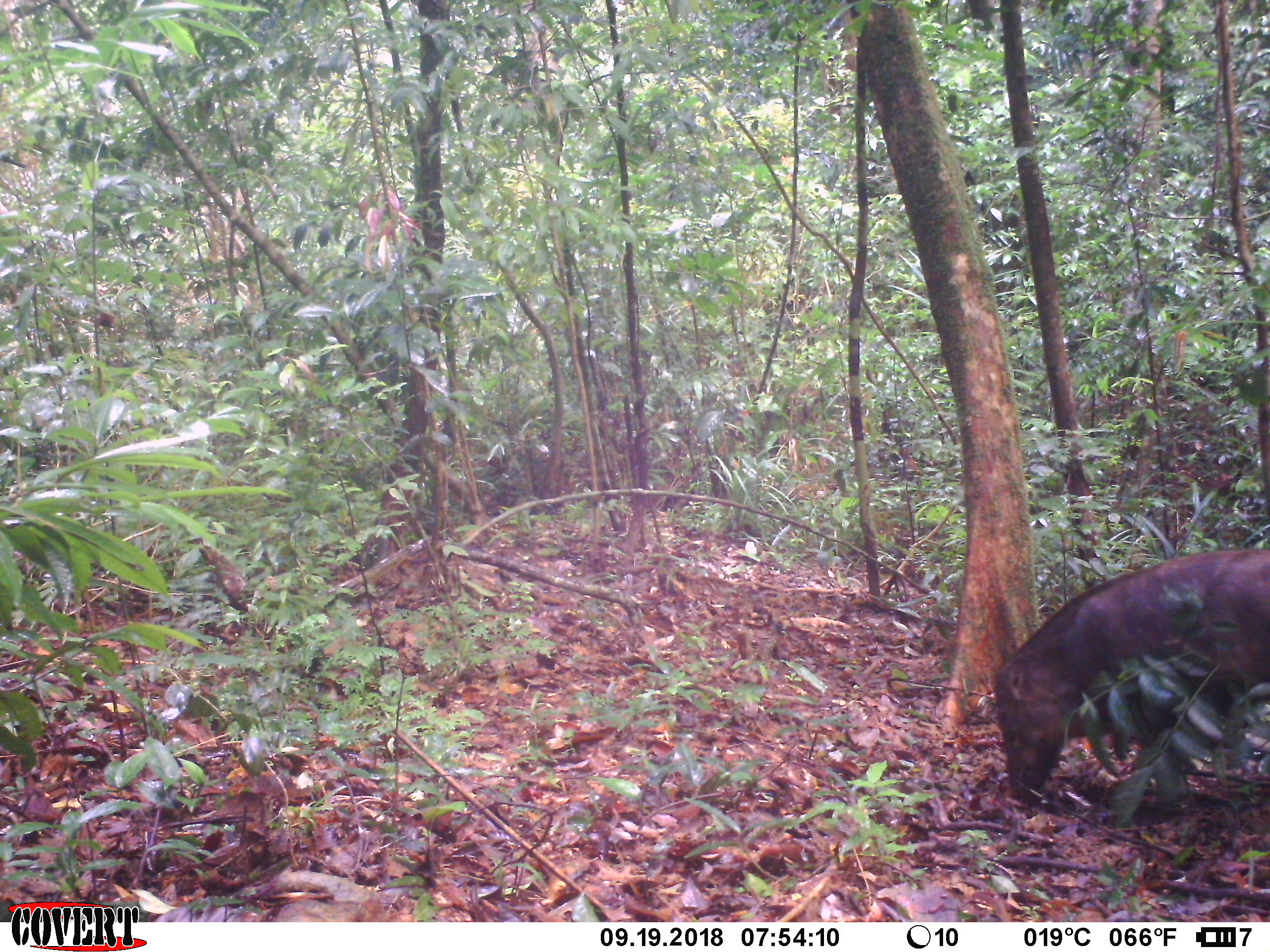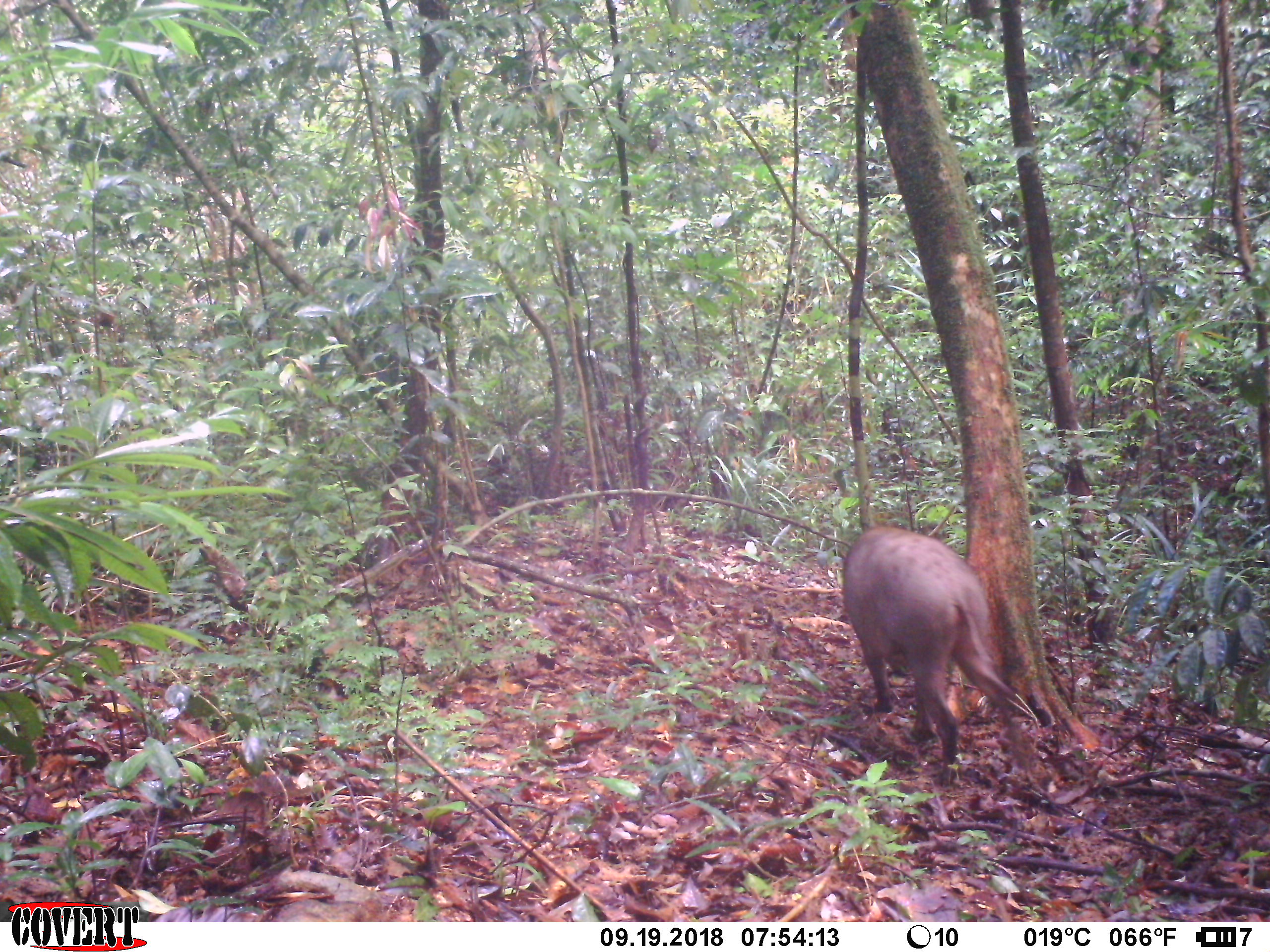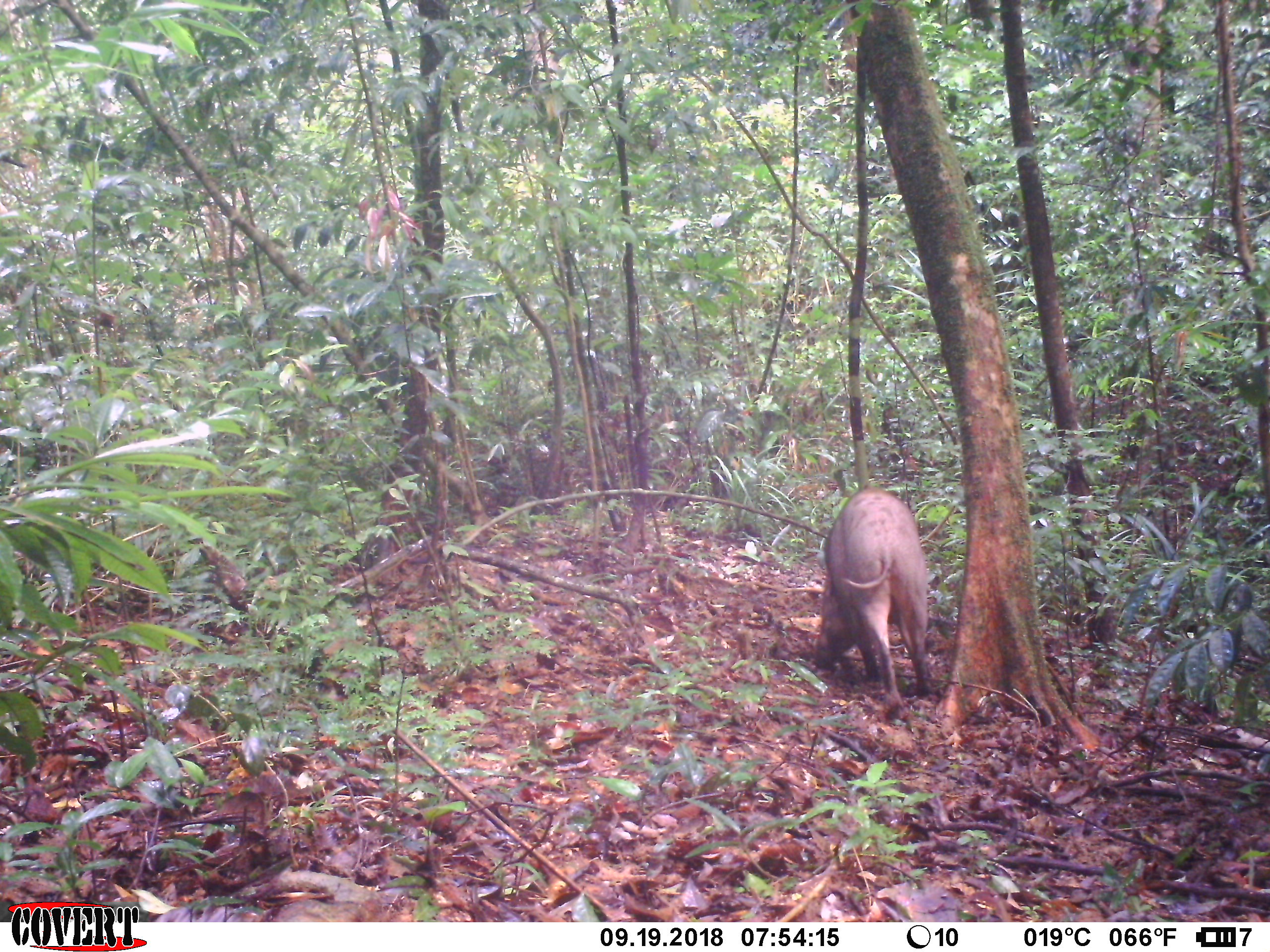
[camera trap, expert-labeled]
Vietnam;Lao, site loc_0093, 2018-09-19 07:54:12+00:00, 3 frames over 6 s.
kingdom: Animalia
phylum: Chordata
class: Mammalia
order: Artiodactyla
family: Suidae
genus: Sus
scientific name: Sus scrofa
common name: eurasian wild pig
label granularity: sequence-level